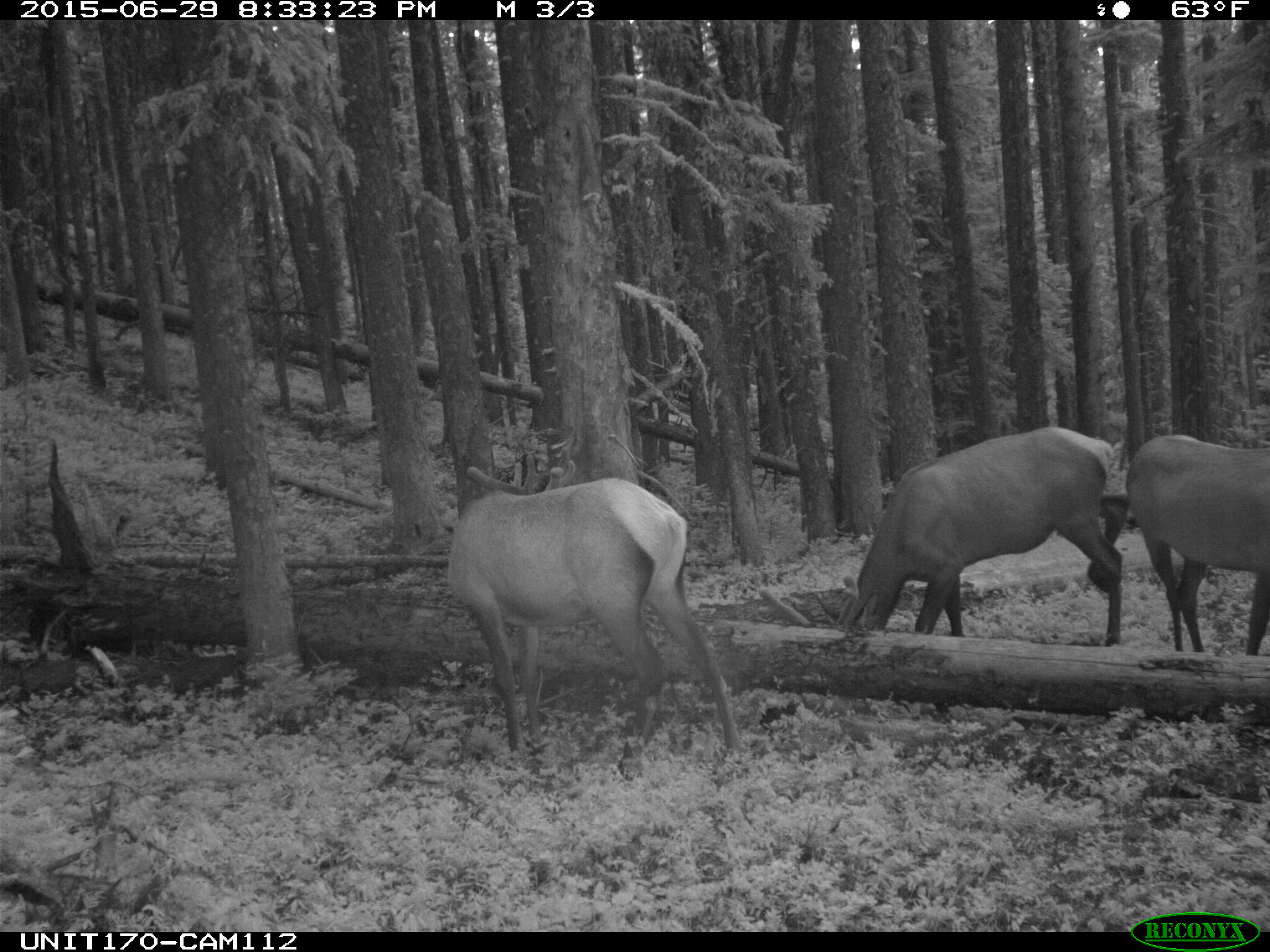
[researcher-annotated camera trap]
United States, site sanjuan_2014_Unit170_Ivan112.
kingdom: Animalia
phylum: Chordata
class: Mammalia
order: Artiodactyla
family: Cervidae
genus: Cervus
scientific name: Cervus elaphus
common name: red deer